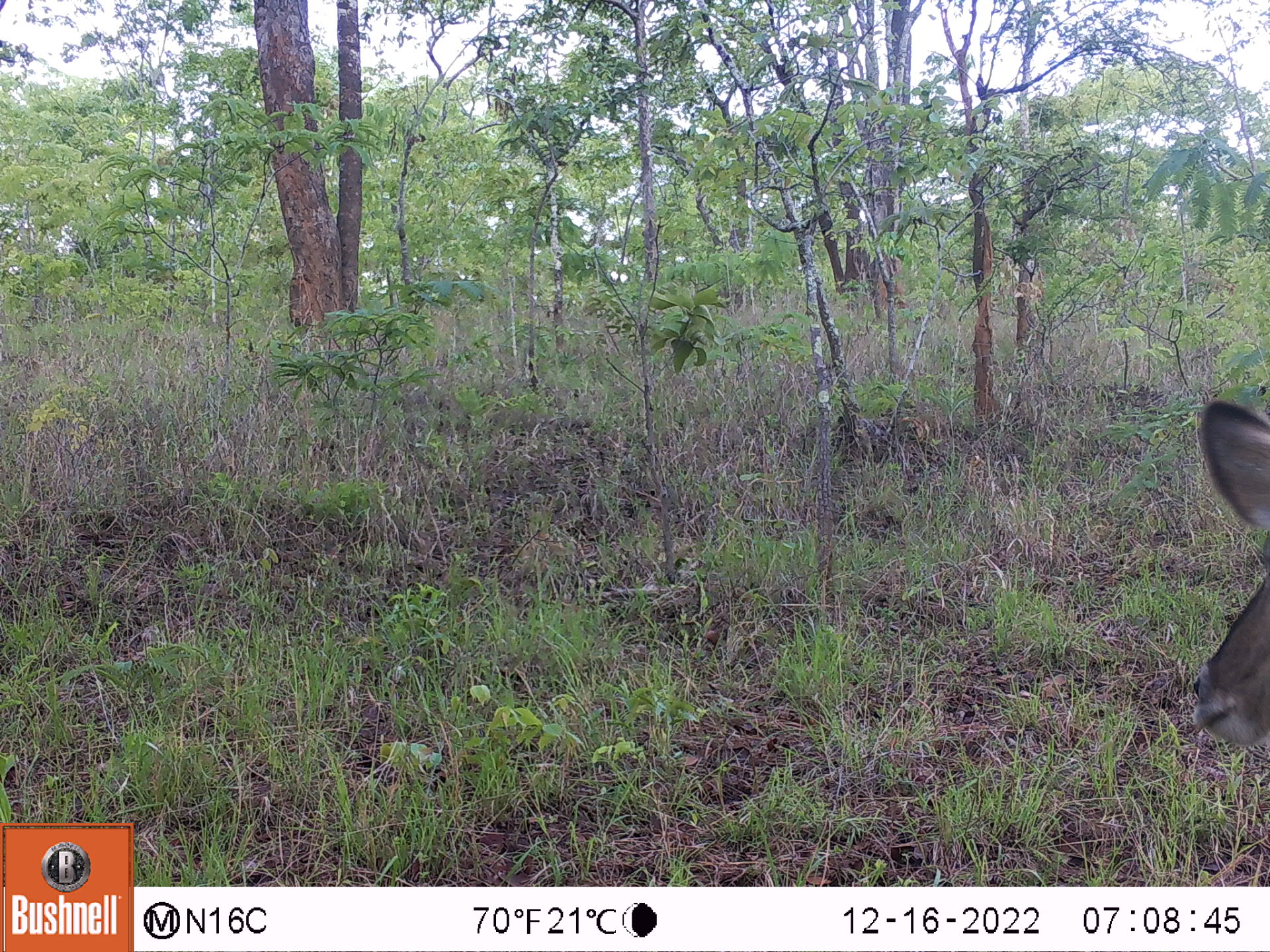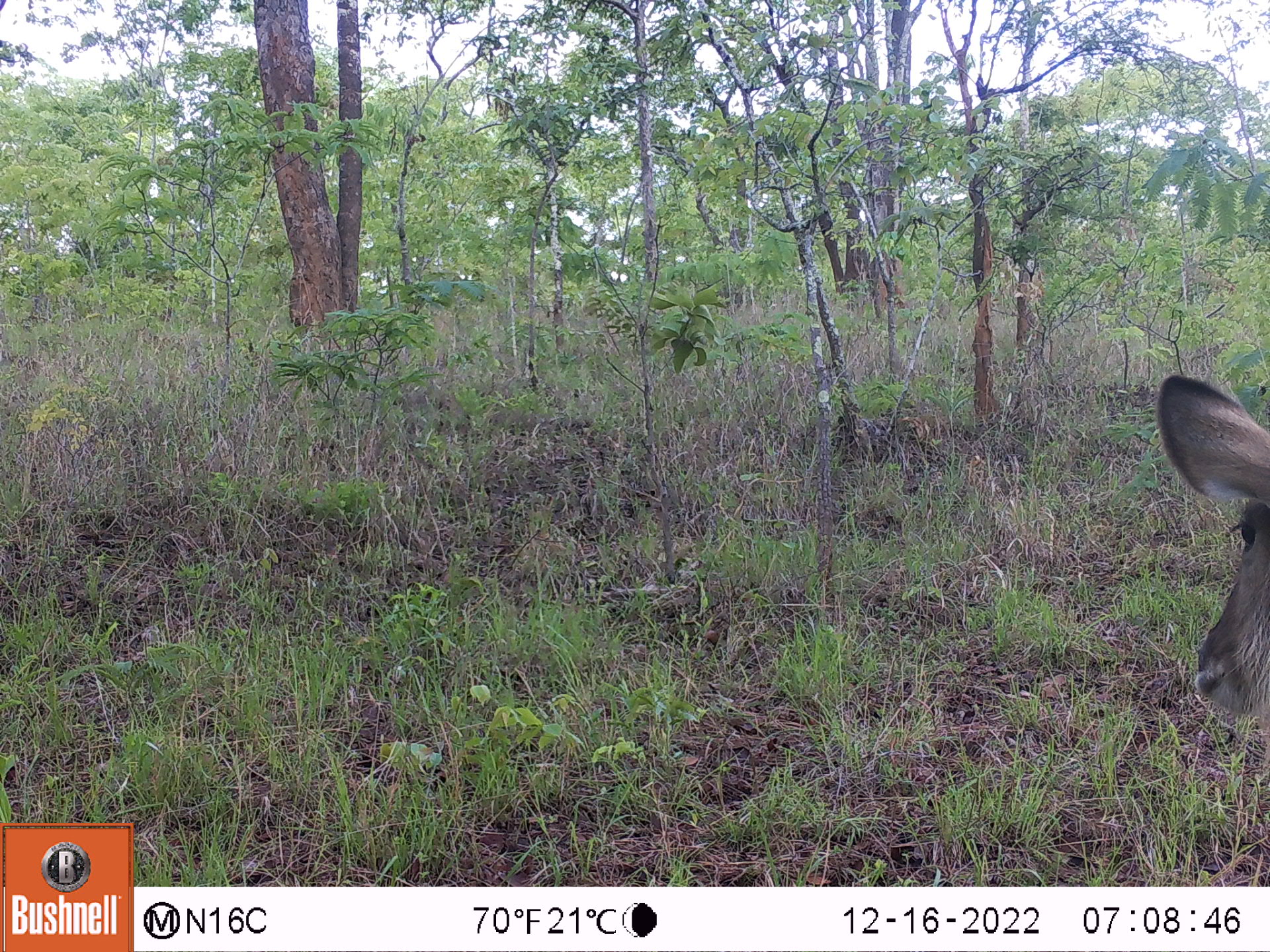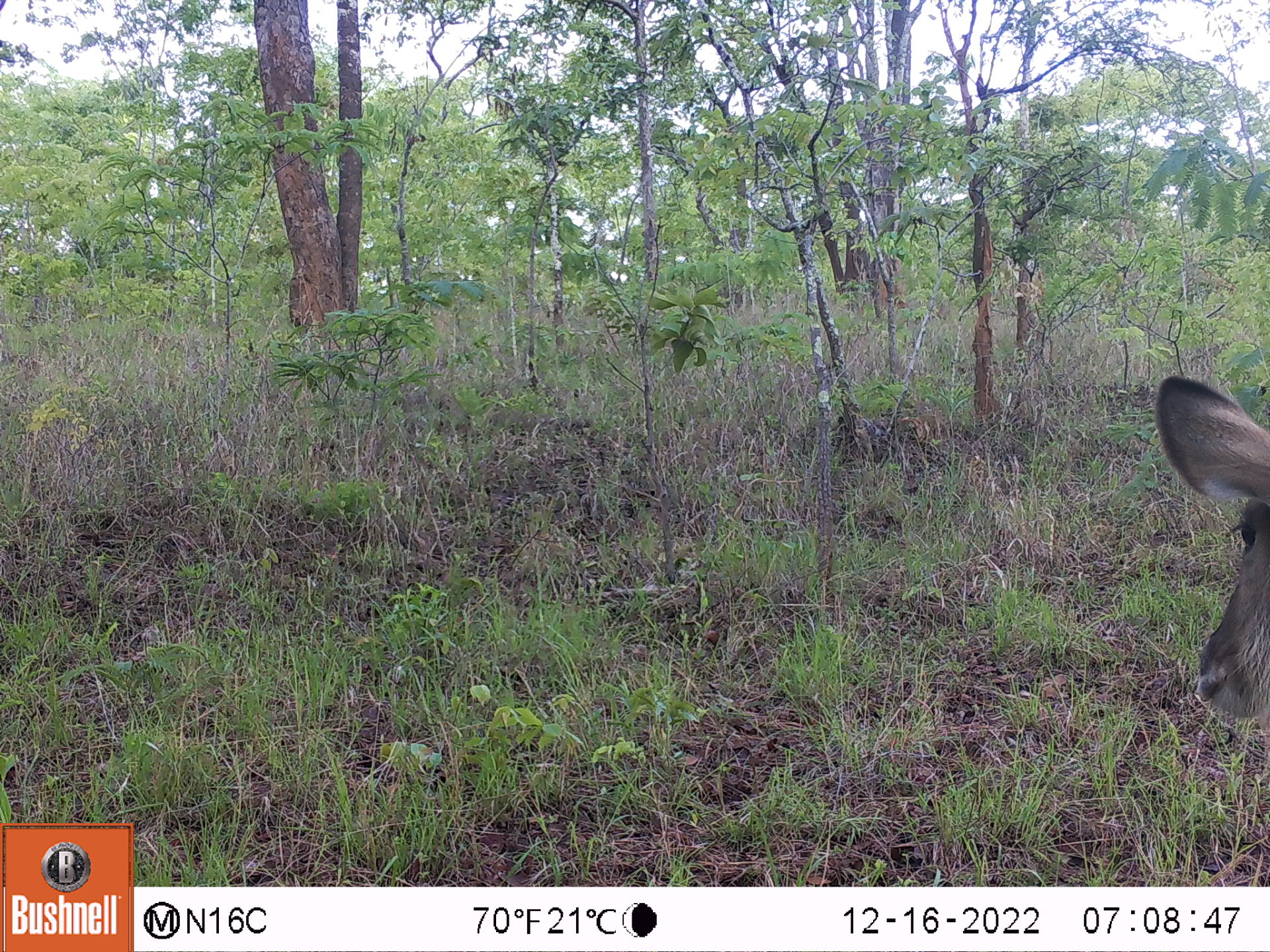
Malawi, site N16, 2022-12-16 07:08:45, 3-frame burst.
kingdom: Animalia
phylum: Chordata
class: Mammalia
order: Artiodactyla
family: Bovidae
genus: Kobus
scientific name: Kobus ellipsiprymnus ellipsiprymnus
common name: common waterbuck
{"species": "common waterbuck (Kobus ellipsiprymnus ellipsiprymnus)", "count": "1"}